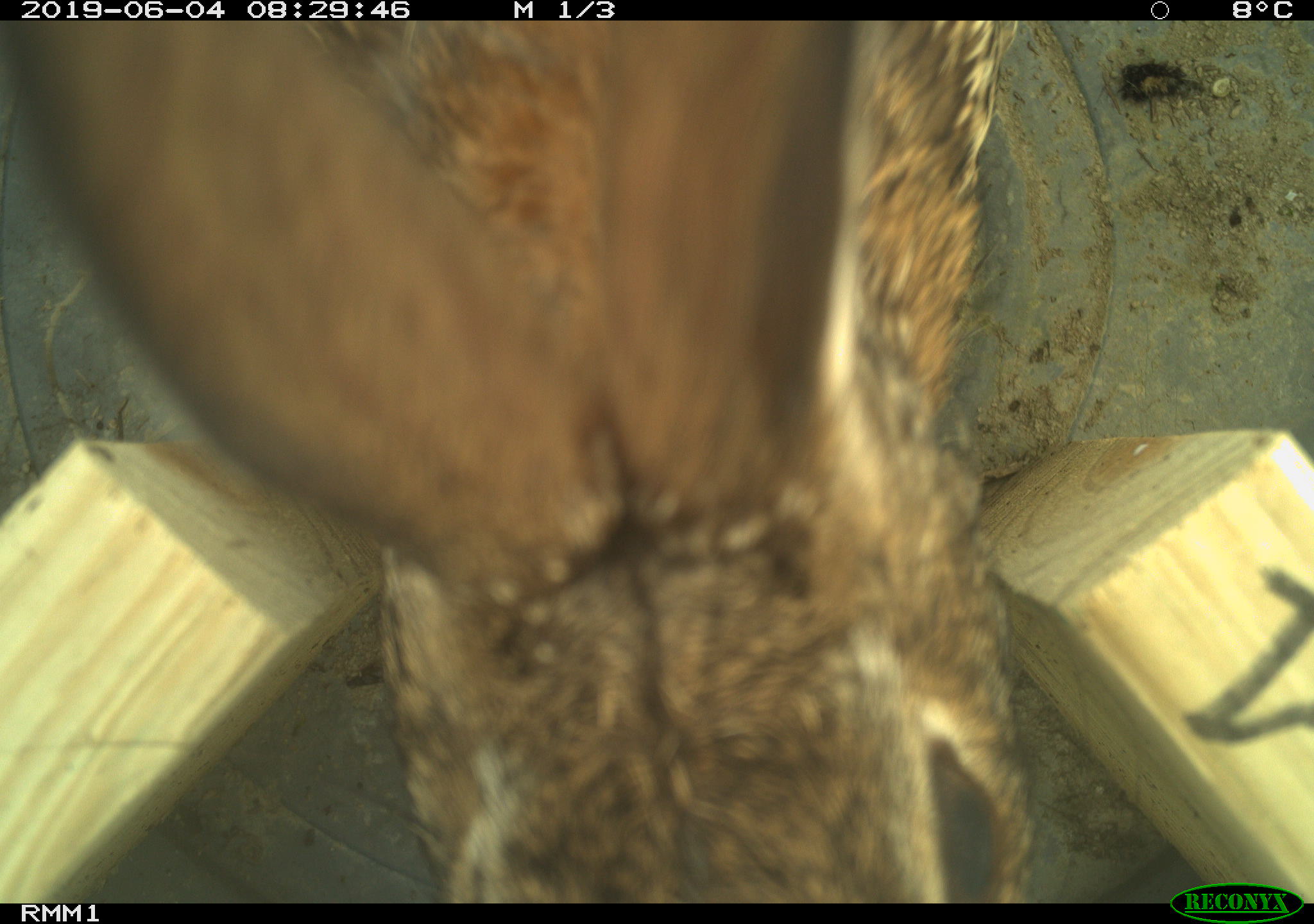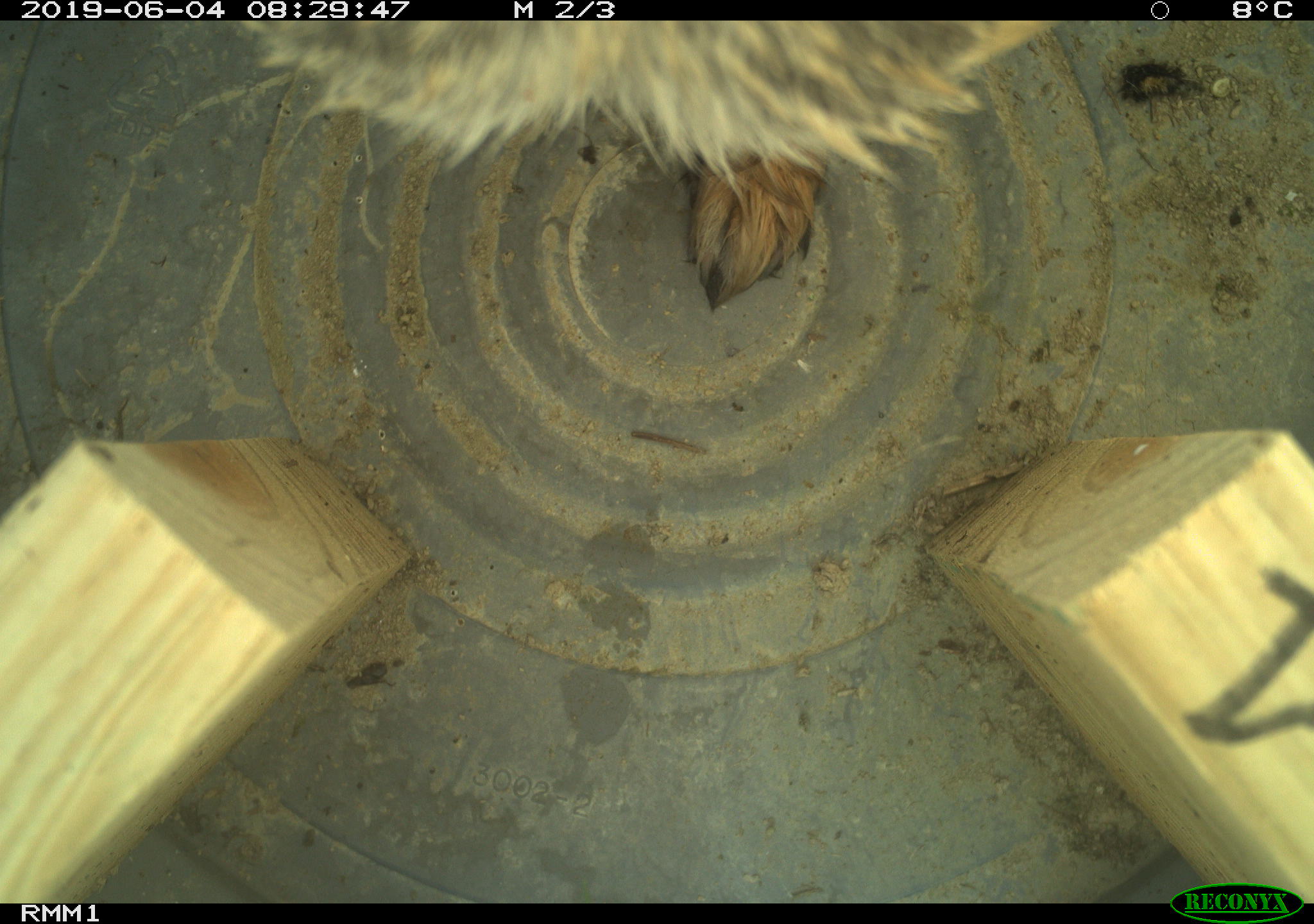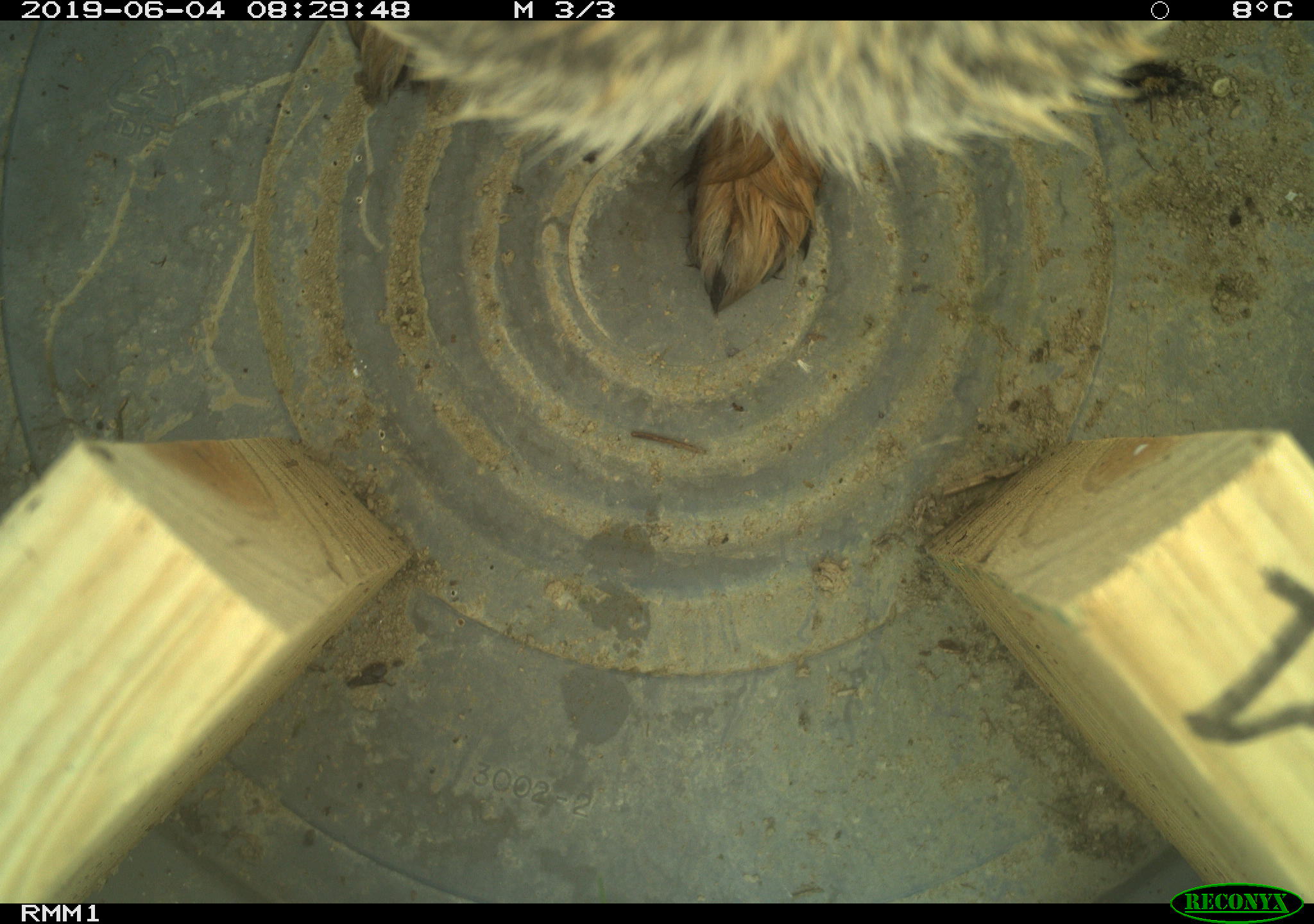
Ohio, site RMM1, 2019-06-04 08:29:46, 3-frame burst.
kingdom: Animalia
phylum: Chordata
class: Mammalia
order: Lagomorpha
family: Leporidae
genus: Sylvilagus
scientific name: Sylvilagus floridanus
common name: eastern cottontail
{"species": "eastern cottontail (Sylvilagus floridanus)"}